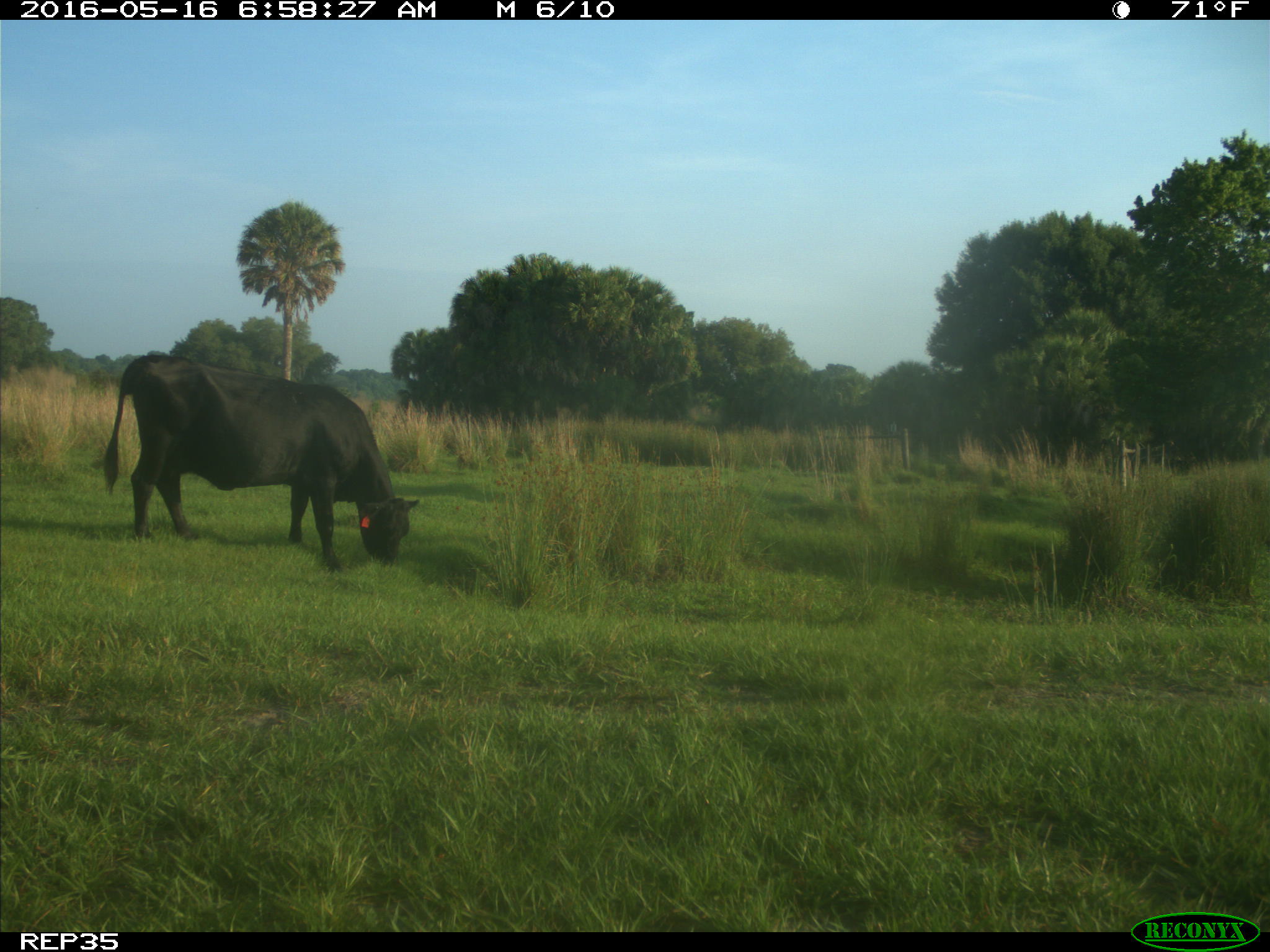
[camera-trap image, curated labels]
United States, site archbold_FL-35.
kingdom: Animalia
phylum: Chordata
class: Mammalia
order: Artiodactyla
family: Bovidae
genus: Bos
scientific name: Bos taurus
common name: domestic cow